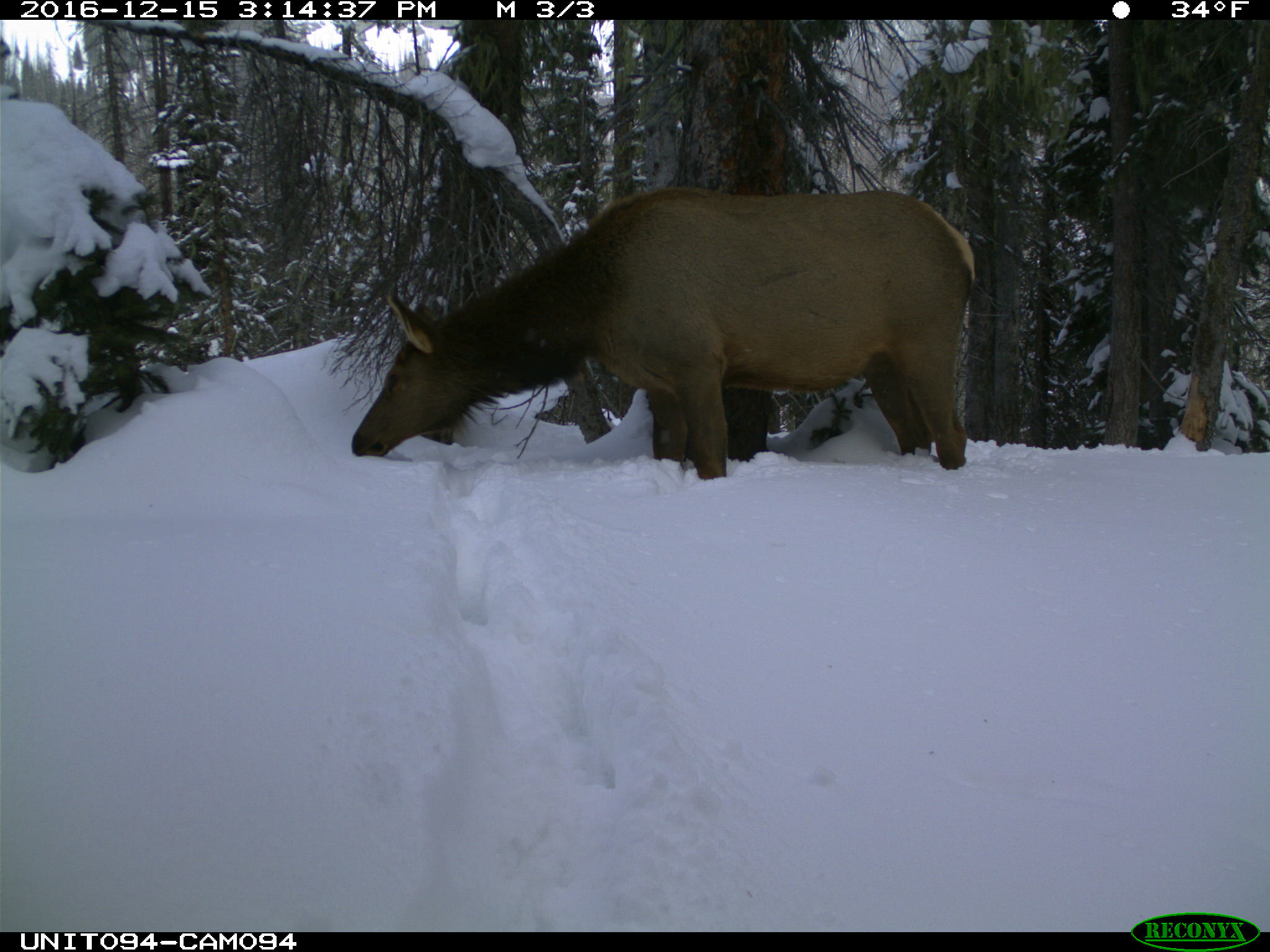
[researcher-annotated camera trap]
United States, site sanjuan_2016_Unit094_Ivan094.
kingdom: Animalia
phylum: Chordata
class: Mammalia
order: Artiodactyla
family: Cervidae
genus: Cervus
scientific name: Cervus elaphus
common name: red deer